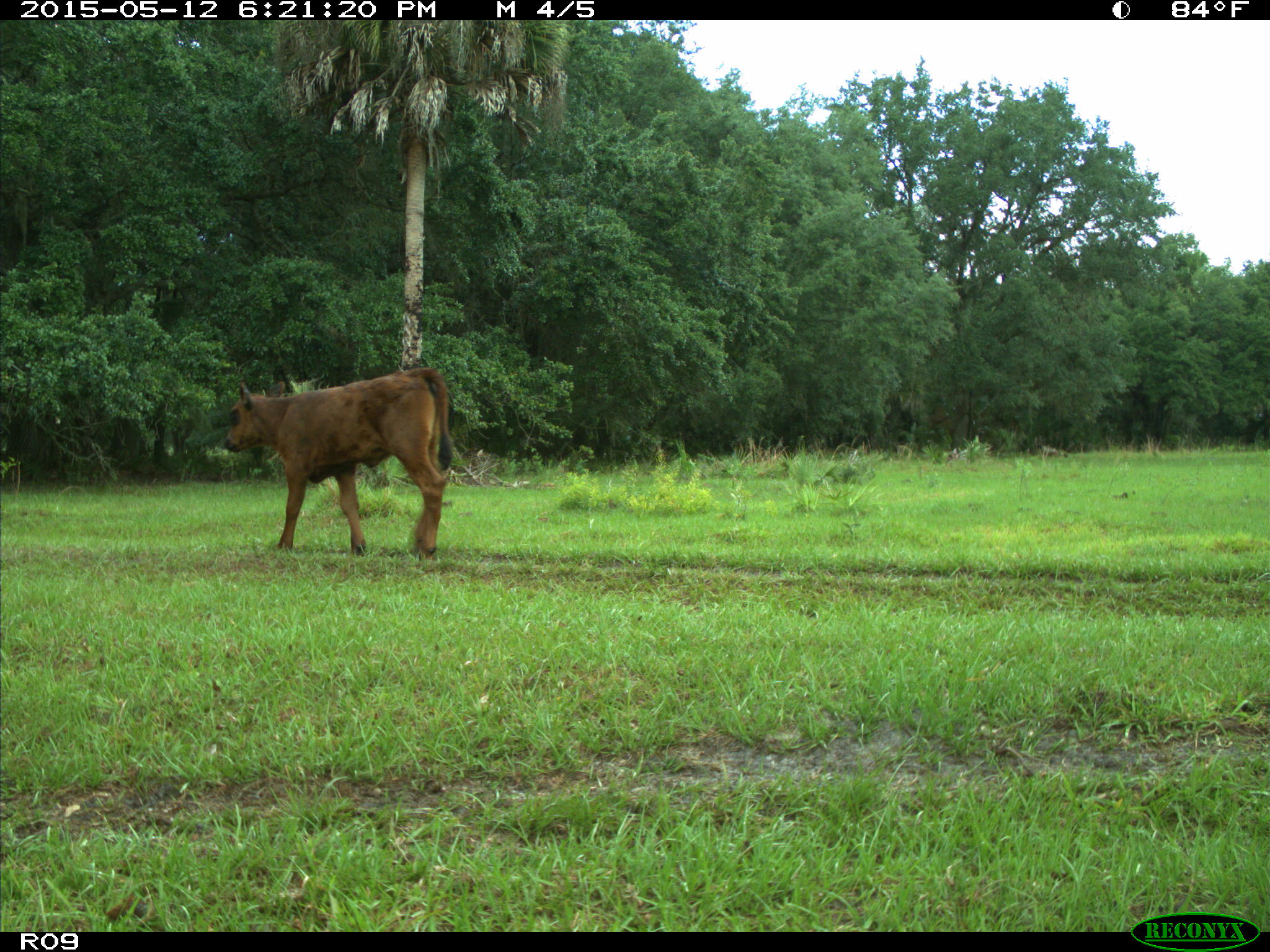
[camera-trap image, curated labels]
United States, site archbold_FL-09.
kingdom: Animalia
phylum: Chordata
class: Mammalia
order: Artiodactyla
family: Bovidae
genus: Bos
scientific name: Bos taurus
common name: domestic cow